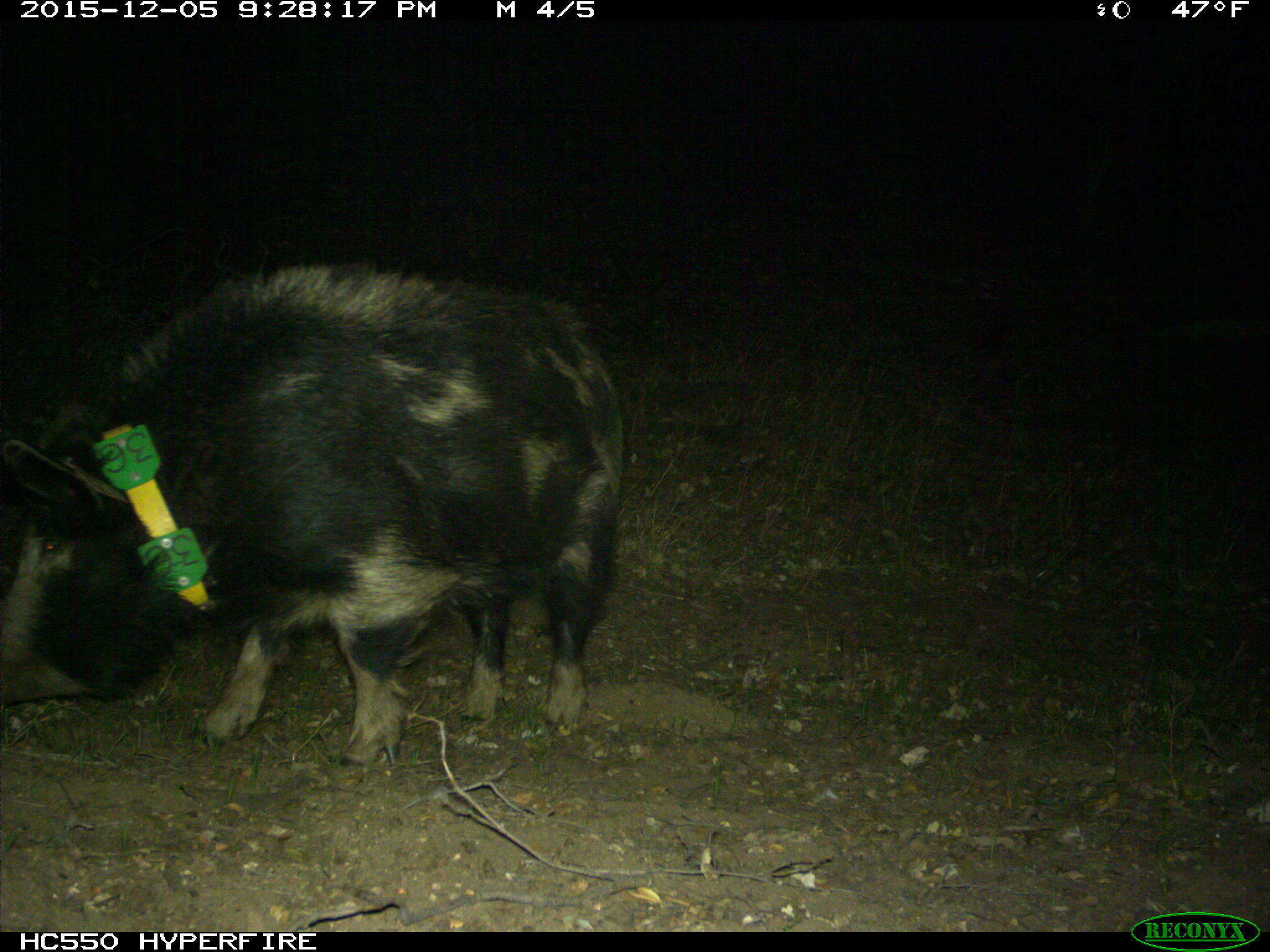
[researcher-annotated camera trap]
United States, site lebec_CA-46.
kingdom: Animalia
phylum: Chordata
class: Mammalia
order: Artiodactyla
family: Suidae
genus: Sus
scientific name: Sus scrofa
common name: wild boar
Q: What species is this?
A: Sus scrofa (wild boar).